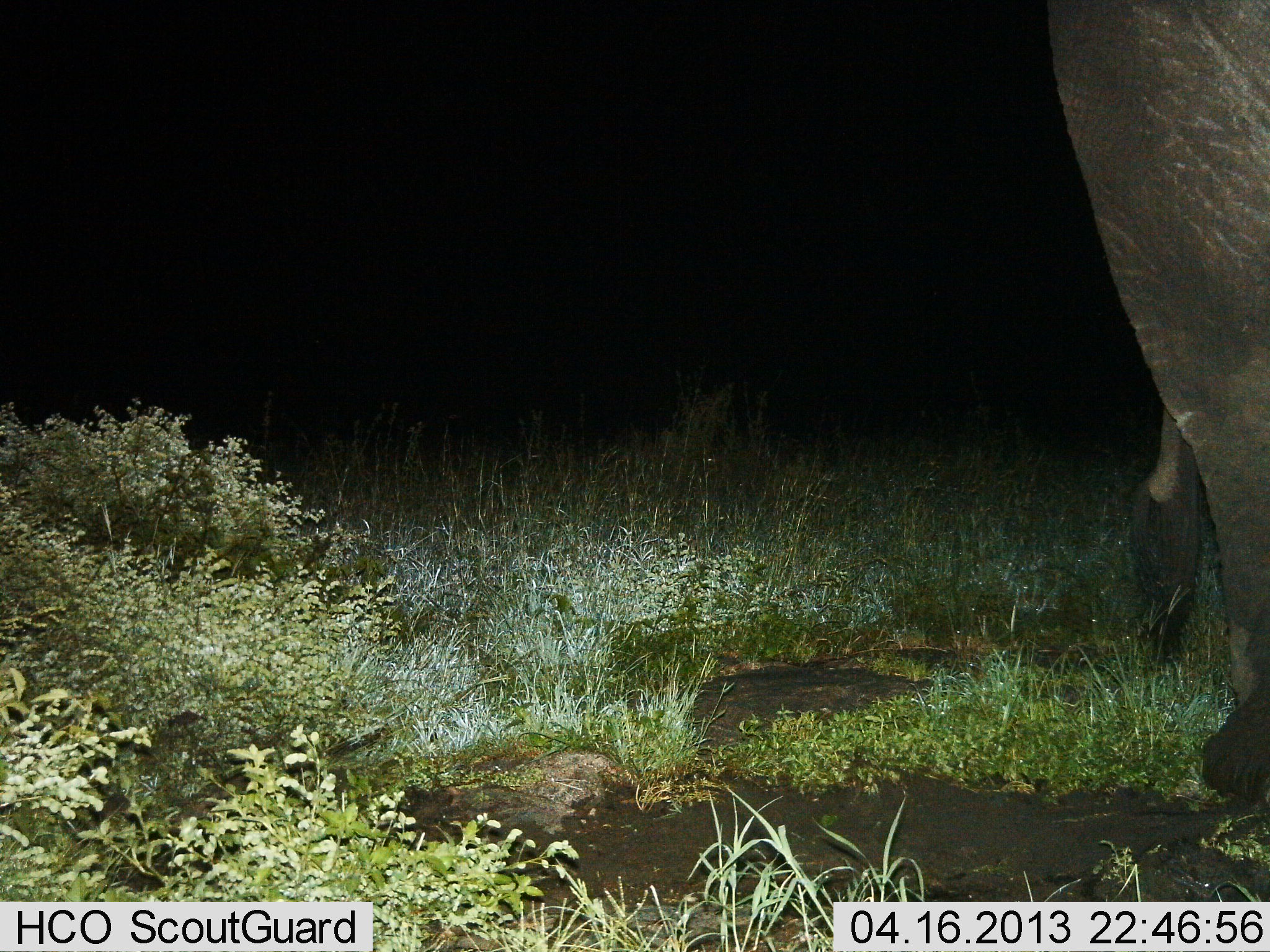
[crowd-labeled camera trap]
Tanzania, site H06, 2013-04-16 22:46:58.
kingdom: Animalia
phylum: Chordata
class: Mammalia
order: Proboscidea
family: Elephantidae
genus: Loxodonta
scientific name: Loxodonta africana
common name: african bush elephant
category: elephant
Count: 1.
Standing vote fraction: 78%.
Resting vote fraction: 0%.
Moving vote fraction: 22%.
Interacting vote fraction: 0%.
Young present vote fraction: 0%.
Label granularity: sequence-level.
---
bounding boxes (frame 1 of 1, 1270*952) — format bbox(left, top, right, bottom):
animal: bbox(1044, 0, 1270, 808)